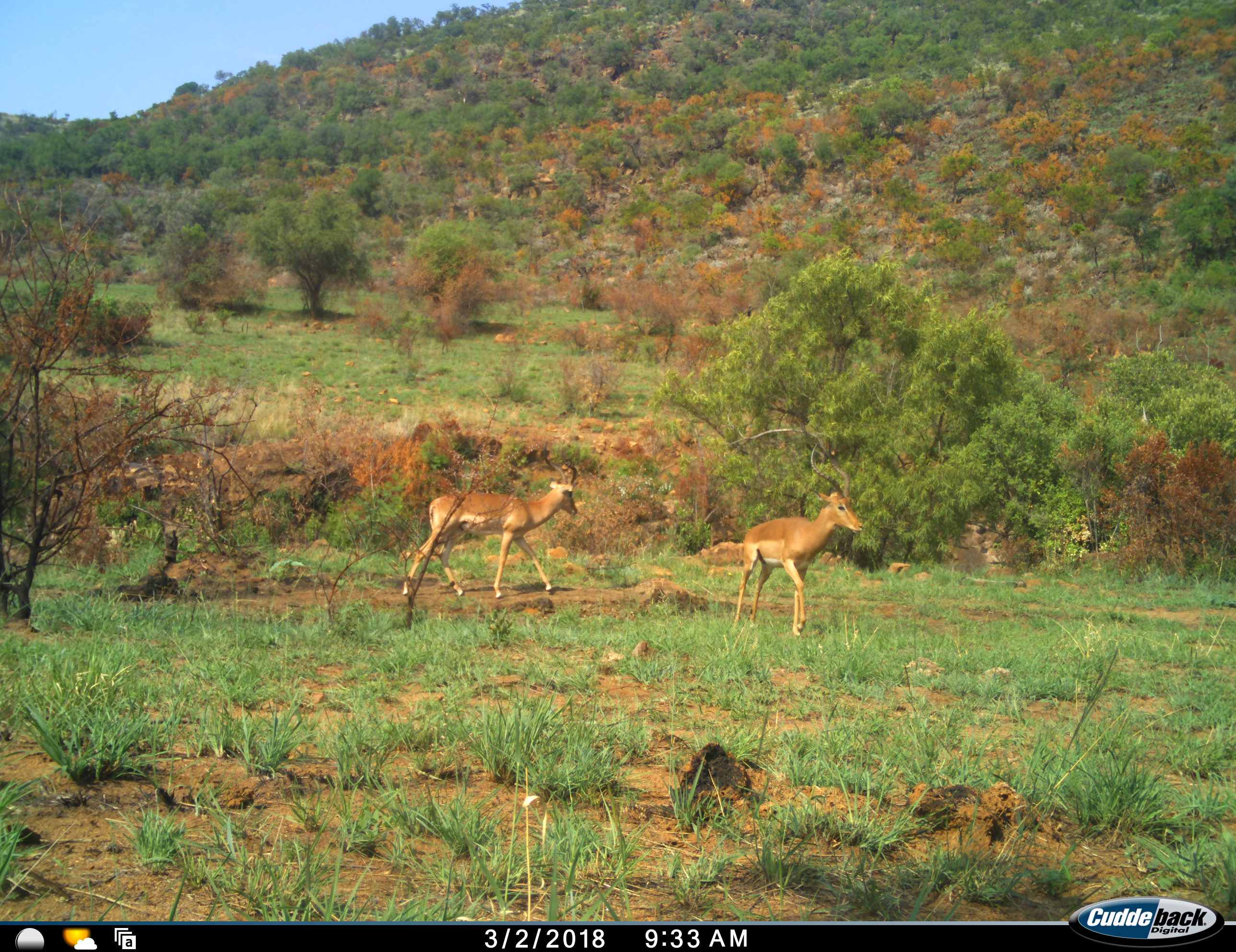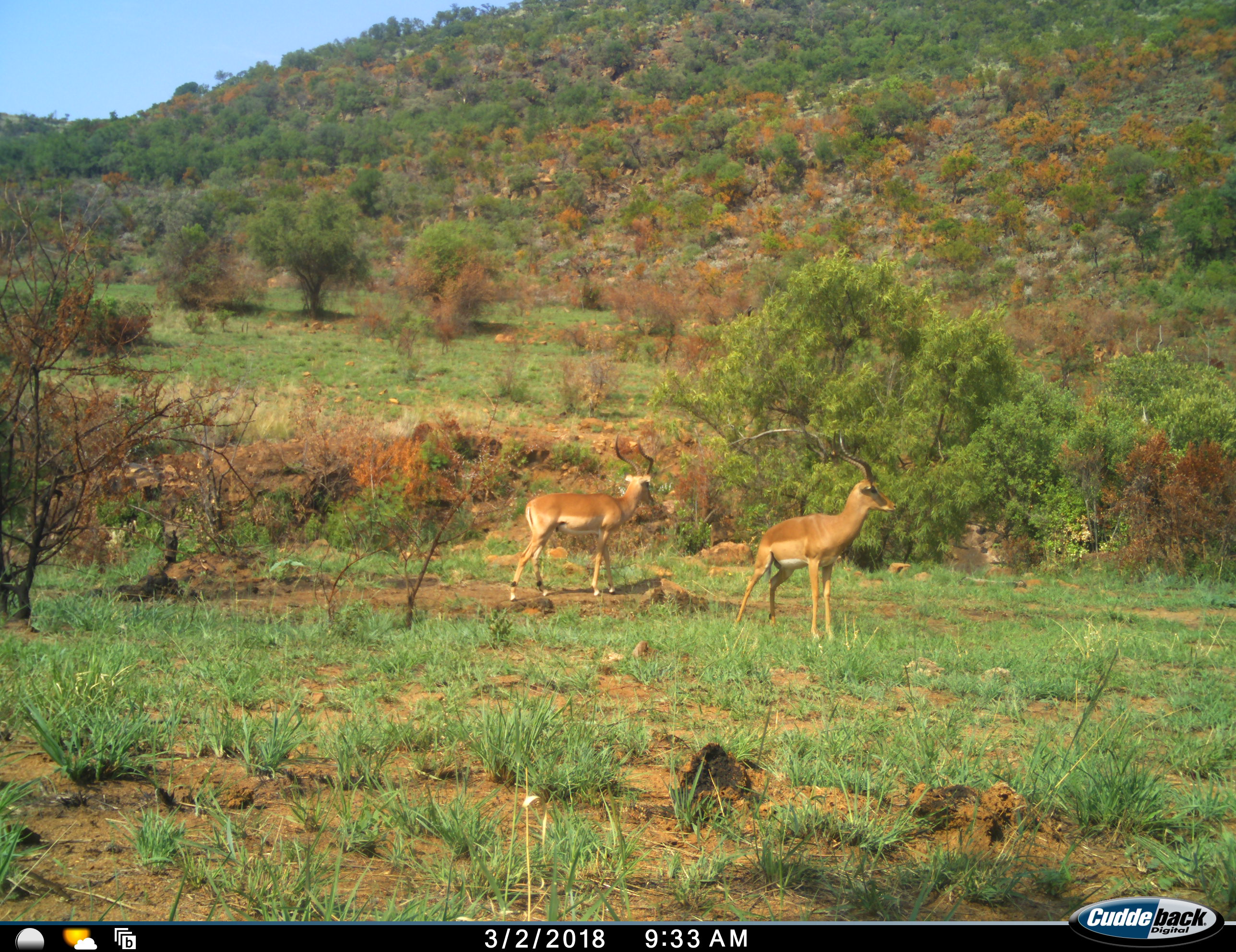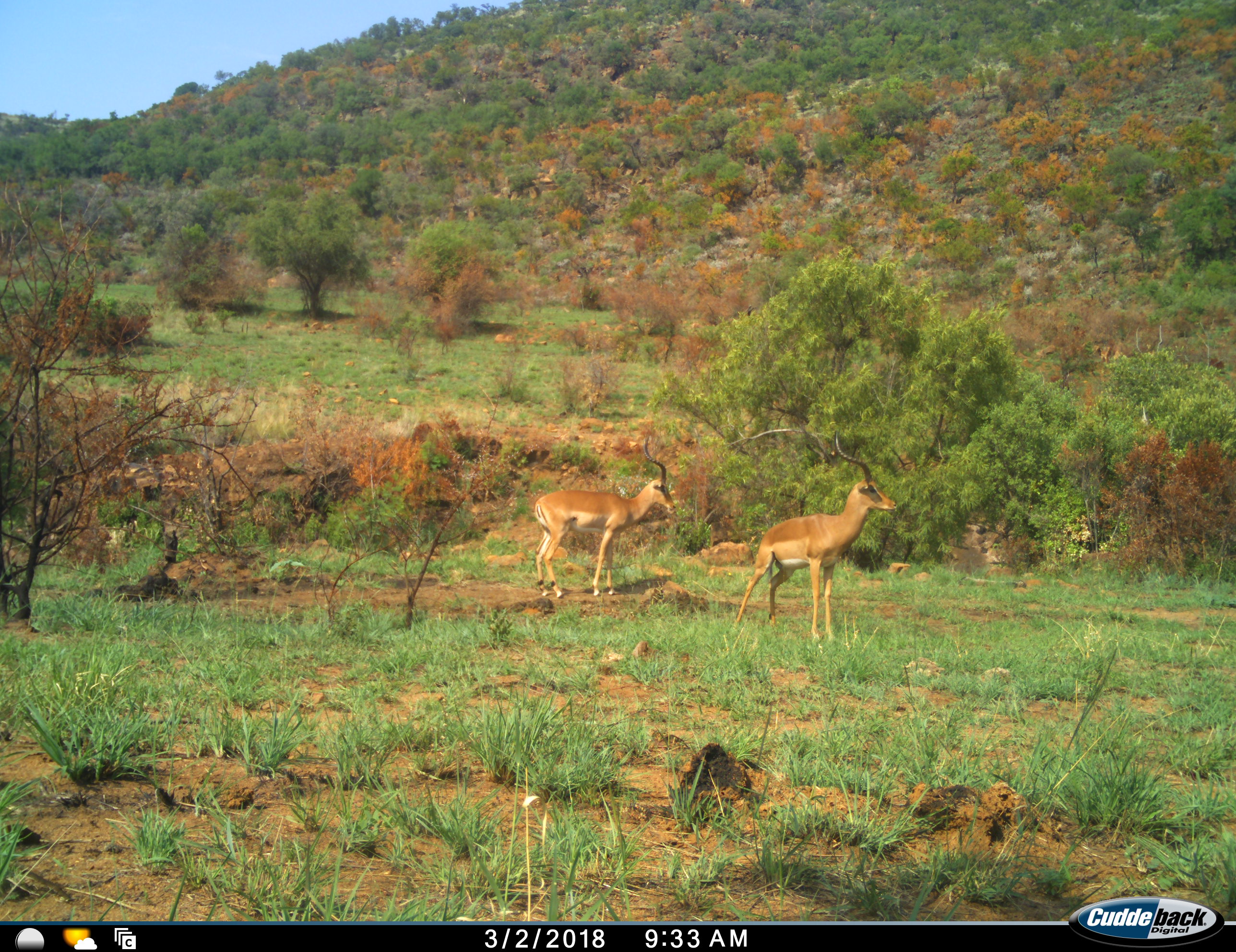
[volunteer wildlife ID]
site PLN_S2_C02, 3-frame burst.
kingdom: Animalia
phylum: Chordata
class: Mammalia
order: Artiodactyla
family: Bovidae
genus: Aepyceros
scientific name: Aepyceros melampus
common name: impala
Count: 2.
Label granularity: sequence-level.